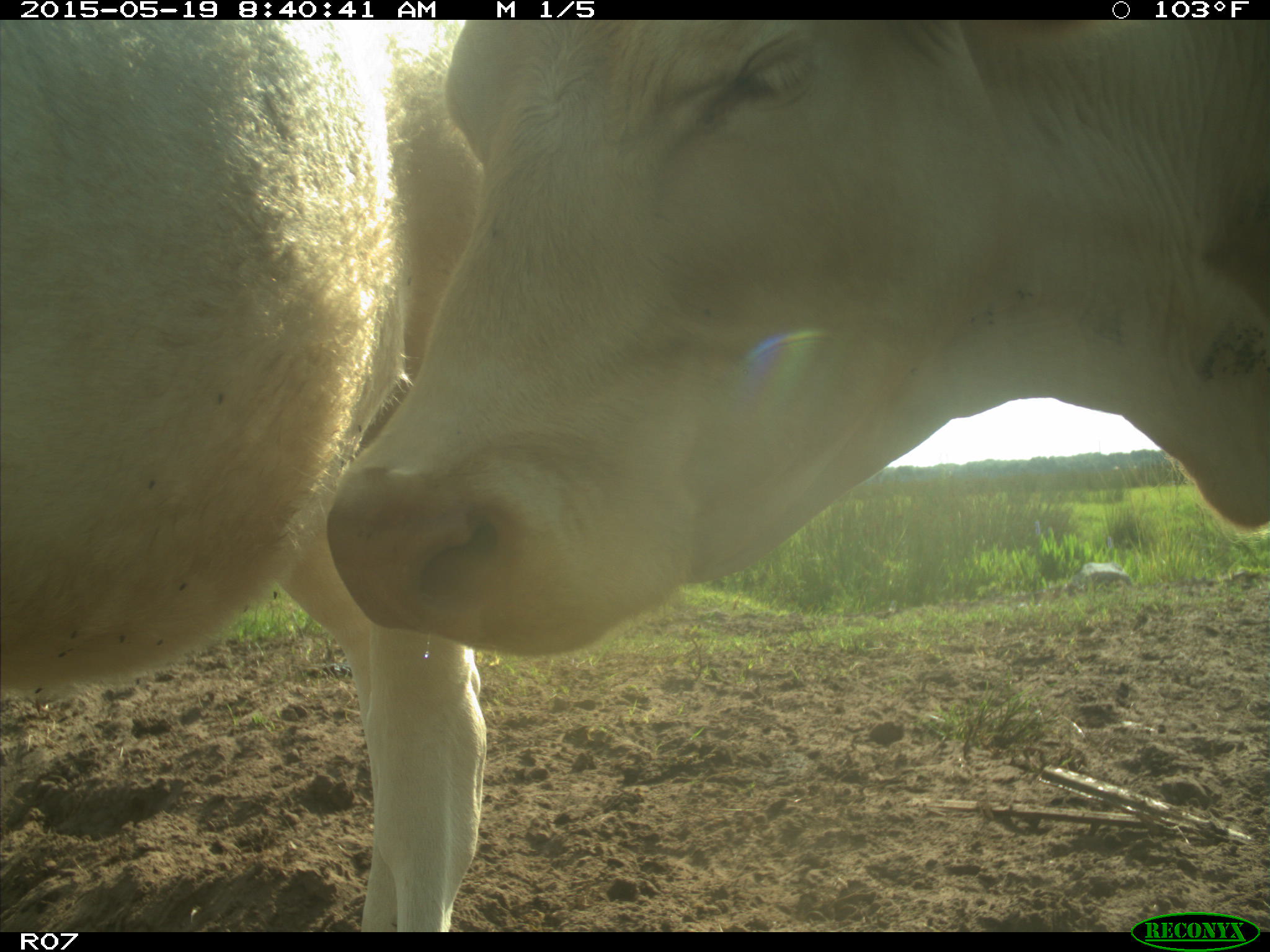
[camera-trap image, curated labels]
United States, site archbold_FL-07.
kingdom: Animalia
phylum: Chordata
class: Mammalia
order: Artiodactyla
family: Bovidae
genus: Bos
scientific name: Bos taurus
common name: domestic cow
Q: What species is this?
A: Bos taurus (domestic cow).